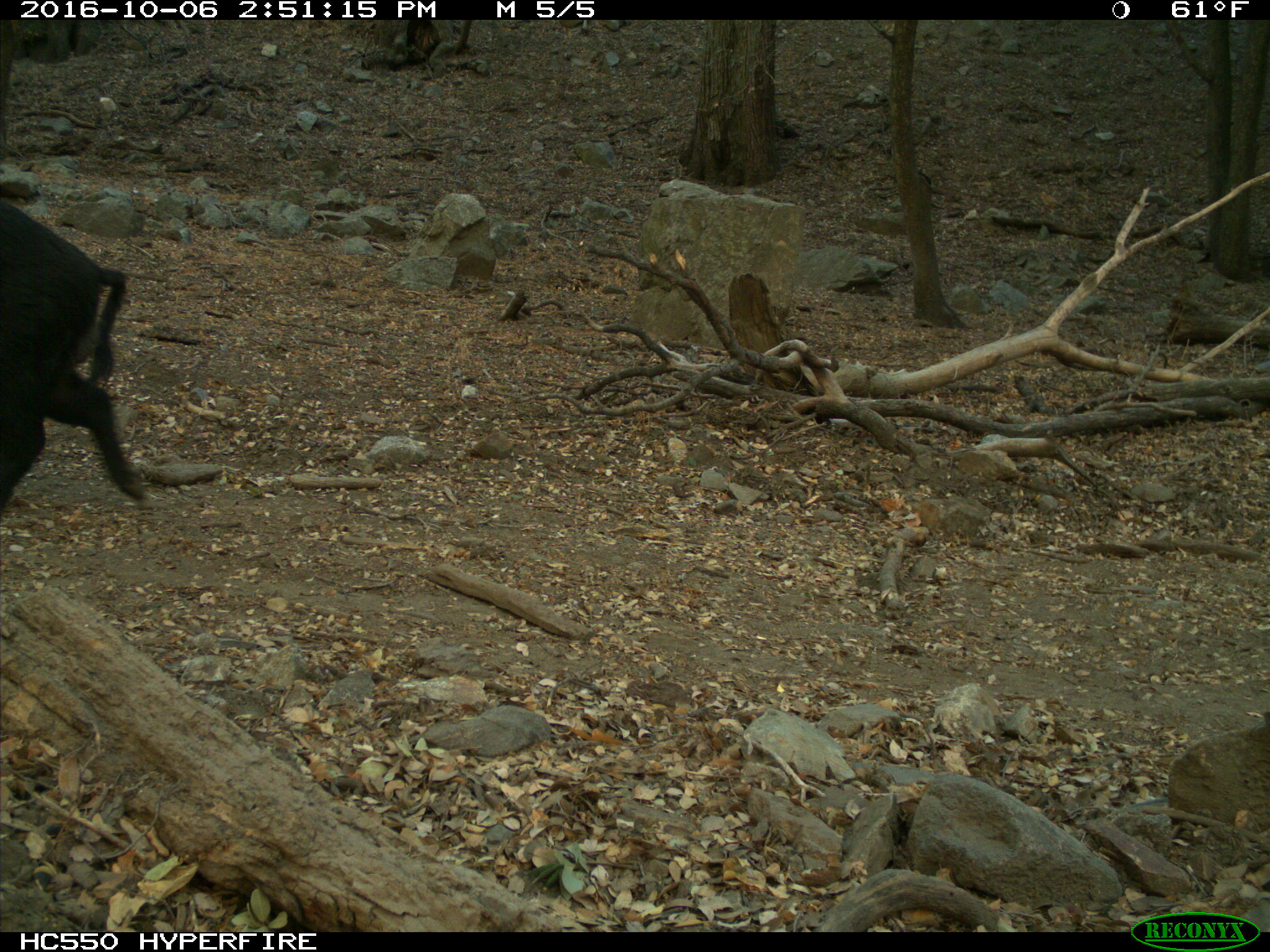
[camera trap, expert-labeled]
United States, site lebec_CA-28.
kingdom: Animalia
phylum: Chordata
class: Mammalia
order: Artiodactyla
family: Suidae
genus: Sus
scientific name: Sus scrofa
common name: wild boar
Sus scrofa (wild boar).